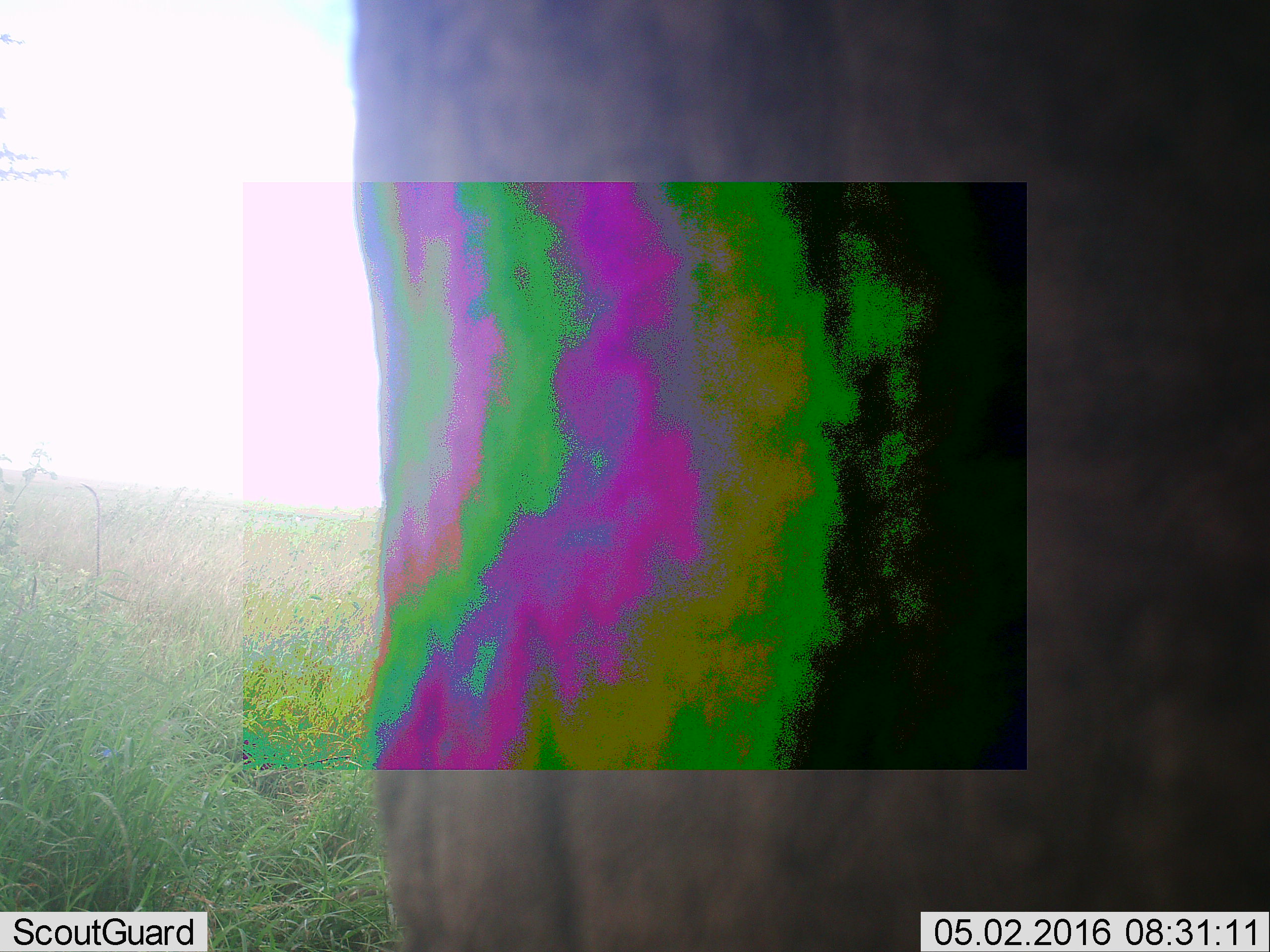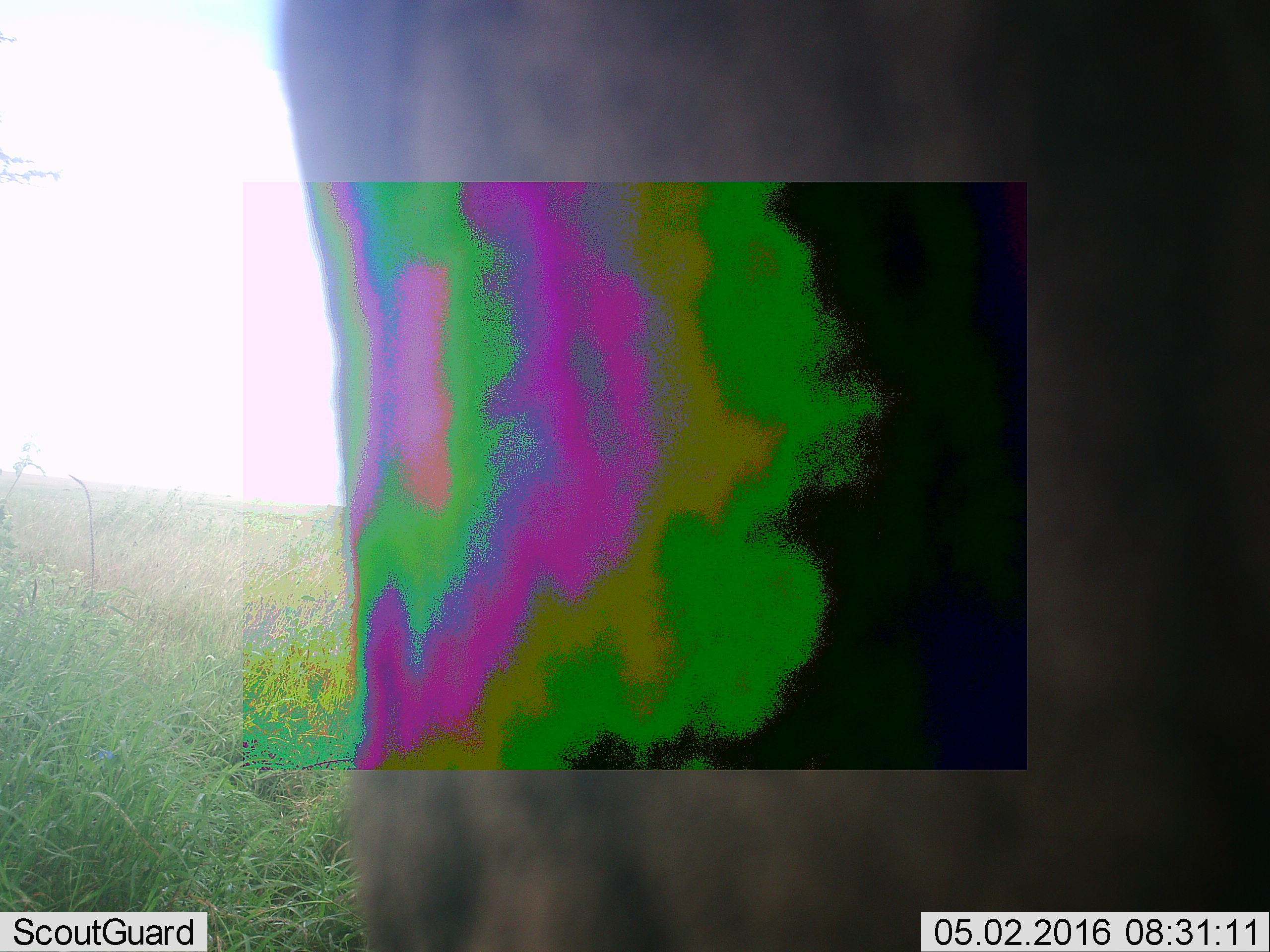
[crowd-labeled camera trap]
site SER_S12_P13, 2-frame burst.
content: unidentified animal